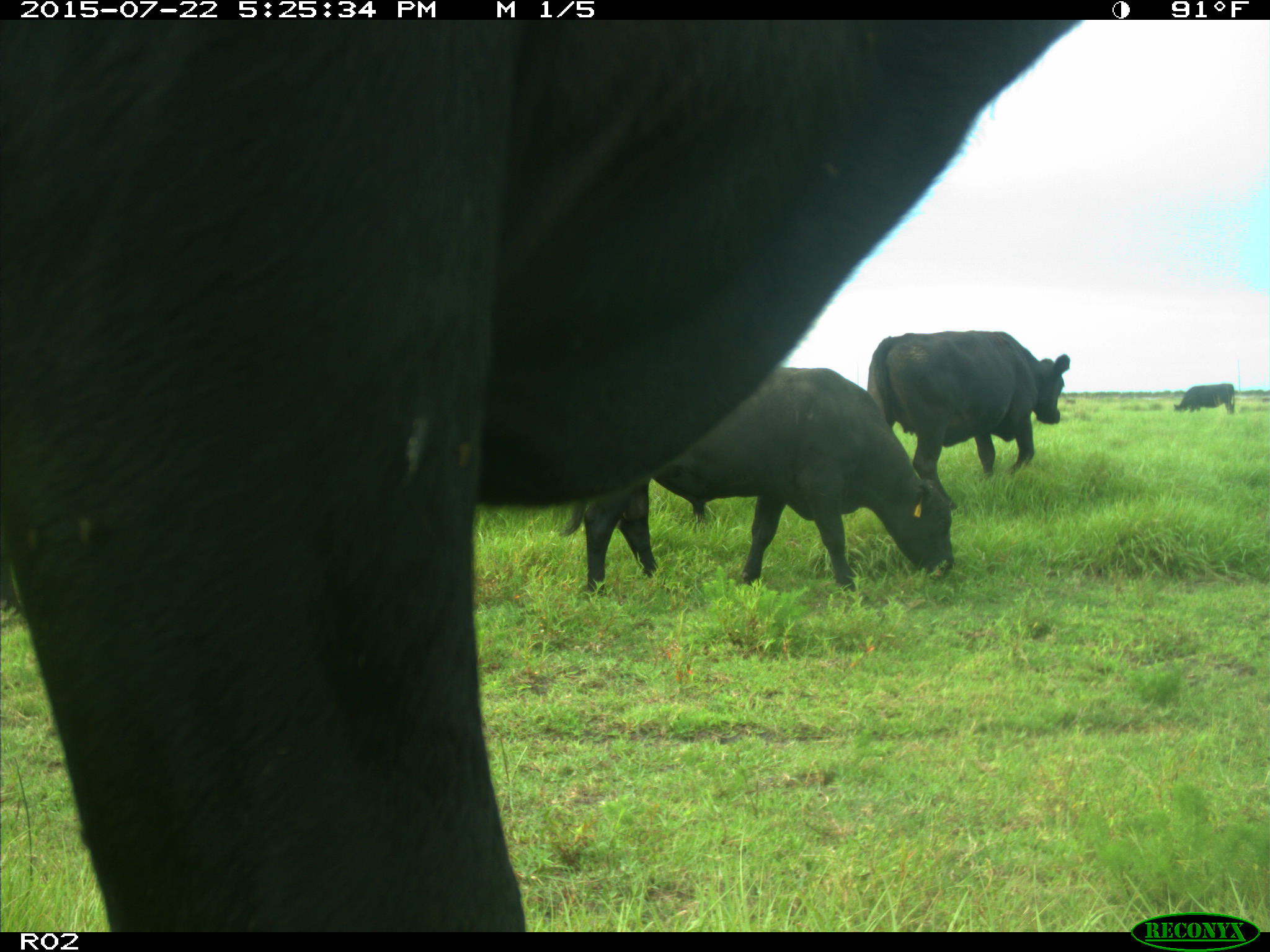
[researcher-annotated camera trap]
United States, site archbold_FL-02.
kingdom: Animalia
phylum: Chordata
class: Mammalia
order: Artiodactyla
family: Bovidae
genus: Bos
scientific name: Bos taurus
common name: domestic cow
Bos taurus (domestic cow).